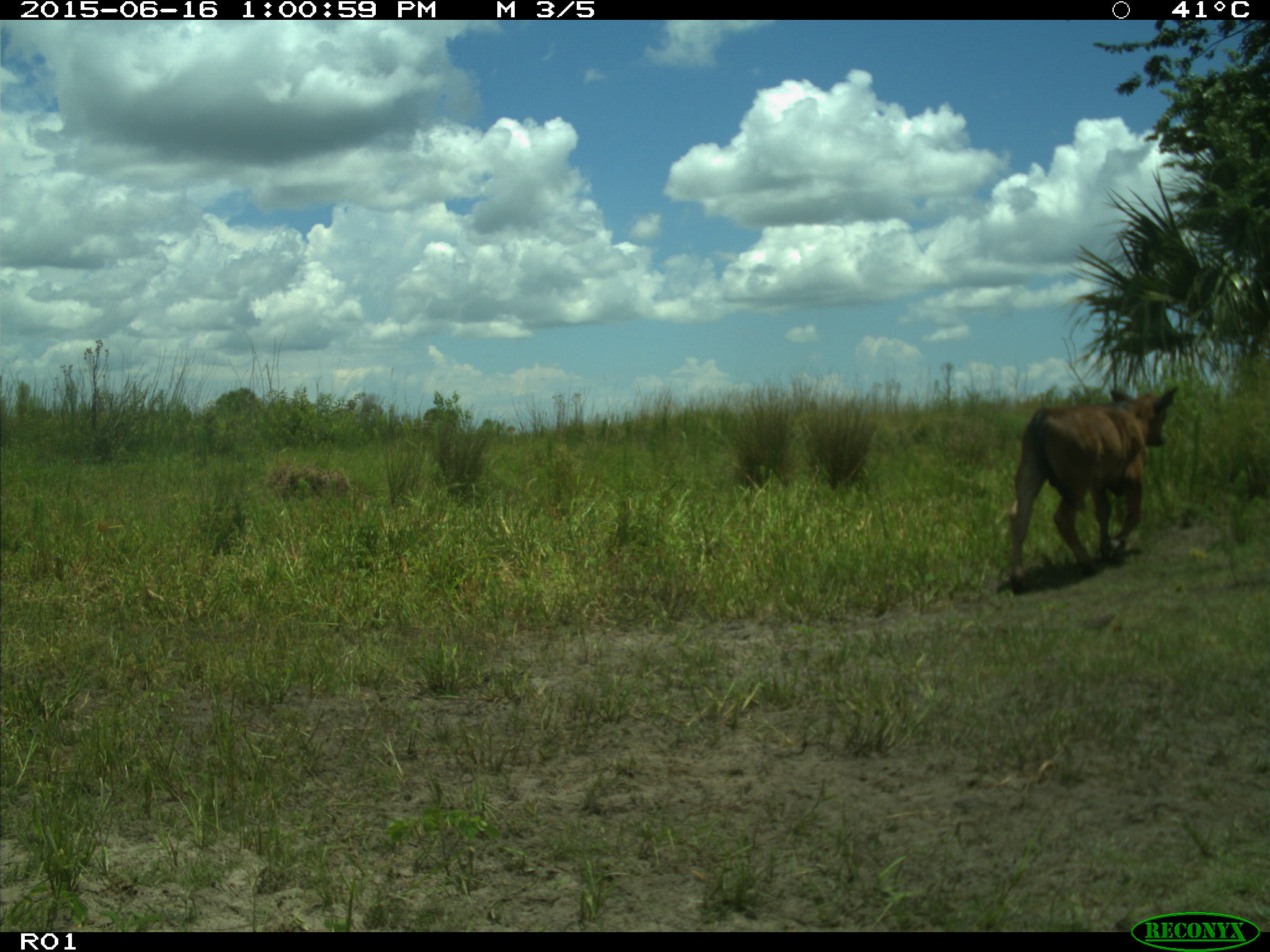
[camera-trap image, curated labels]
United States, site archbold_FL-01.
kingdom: Animalia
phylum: Chordata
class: Mammalia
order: Artiodactyla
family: Bovidae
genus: Bos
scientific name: Bos taurus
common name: domestic cow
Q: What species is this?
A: Bos taurus (domestic cow).